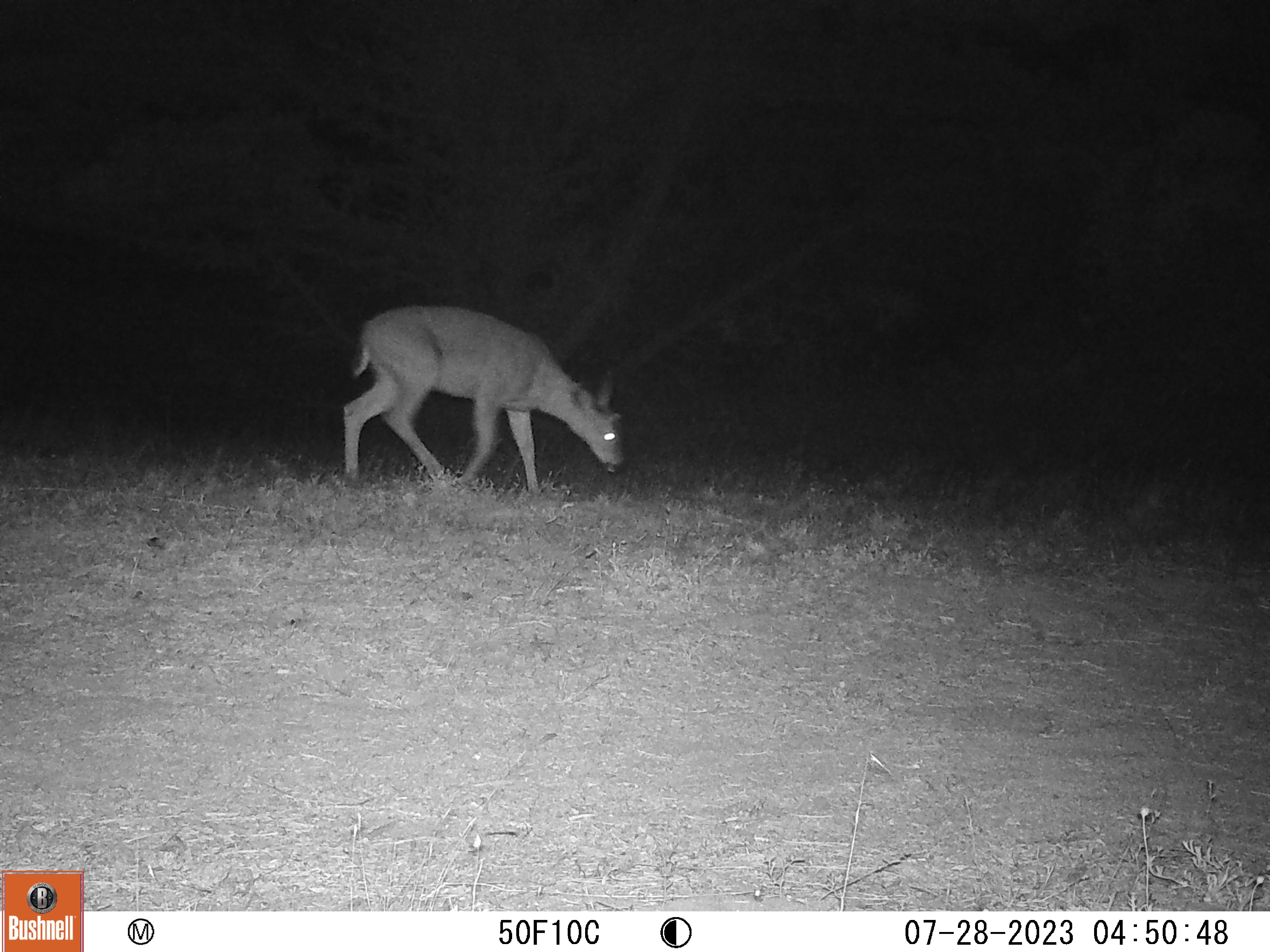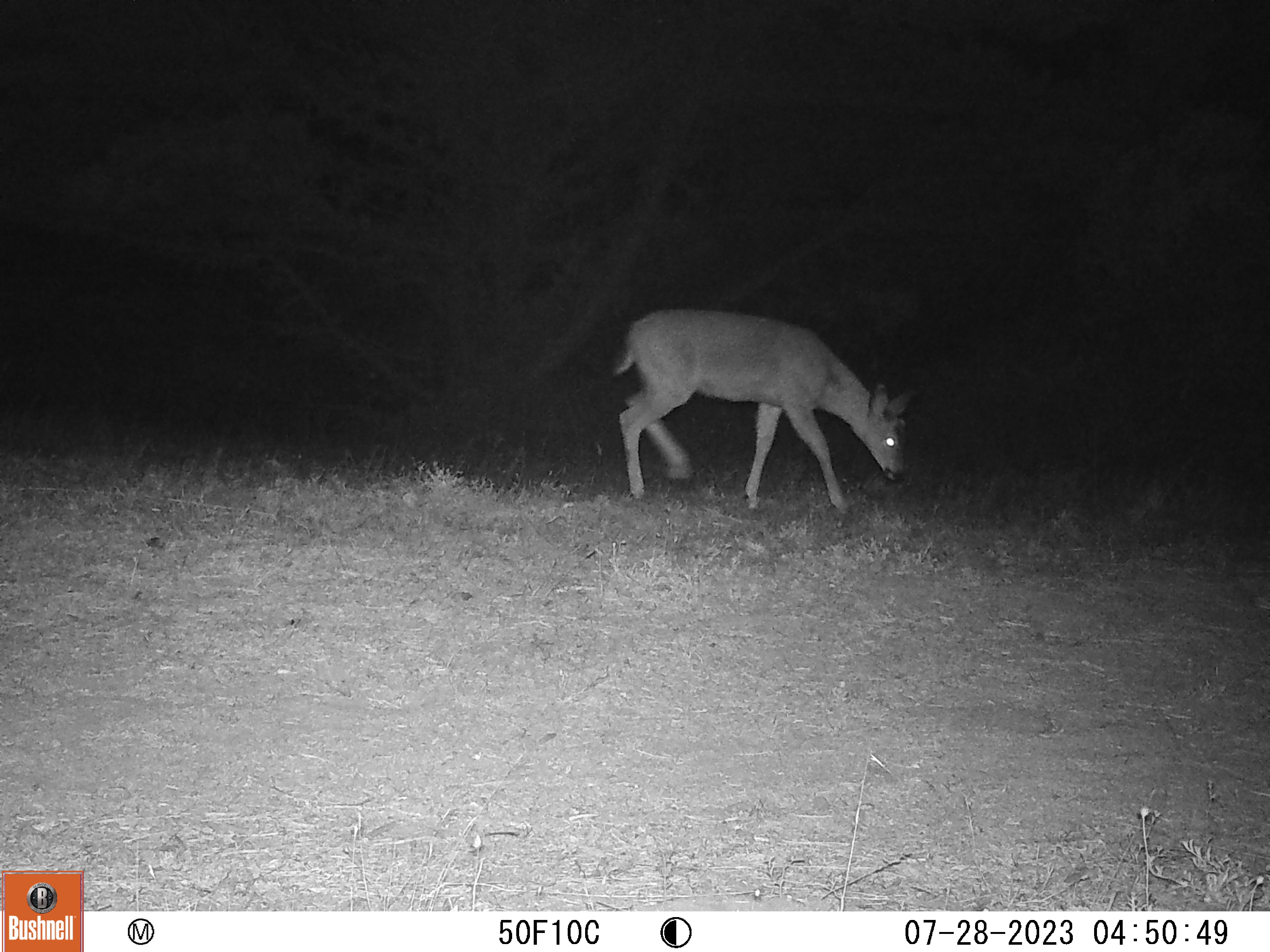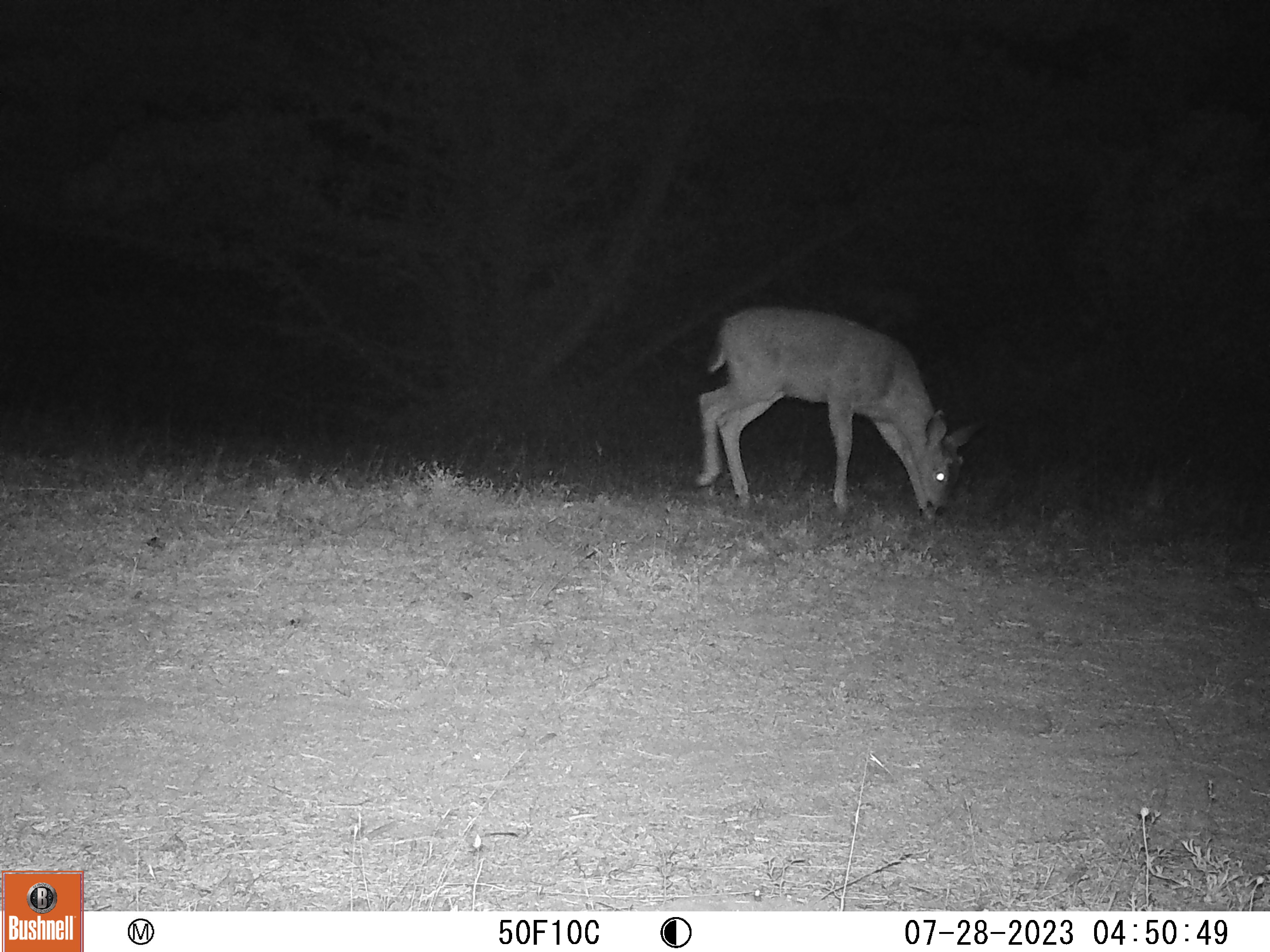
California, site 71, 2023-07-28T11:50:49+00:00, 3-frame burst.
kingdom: Animalia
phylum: Chordata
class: Mammalia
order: Artiodactyla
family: Cervidae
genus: Odocoileus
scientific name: Odocoileus hemionus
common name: mule deer